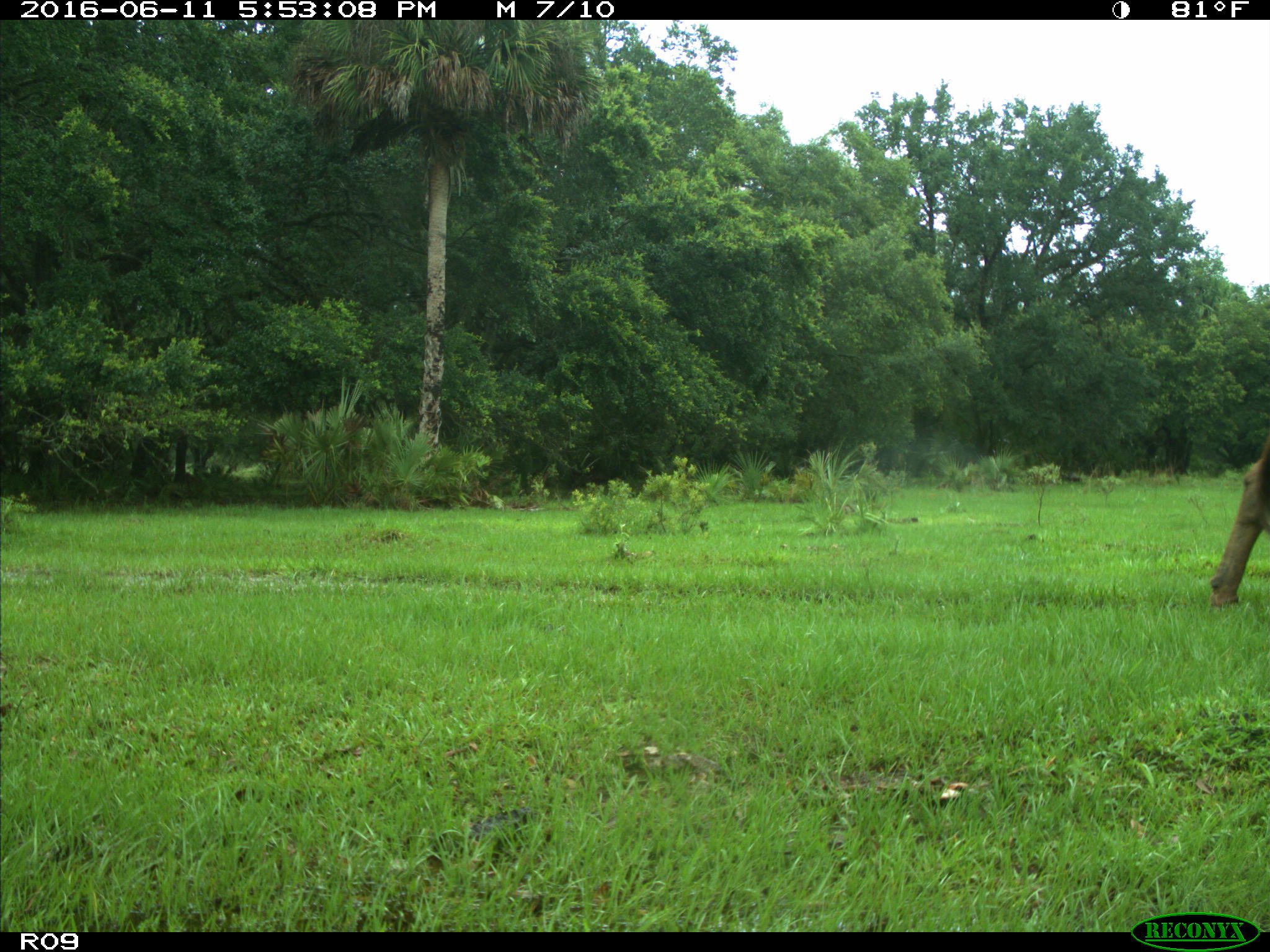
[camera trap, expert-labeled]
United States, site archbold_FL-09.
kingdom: Animalia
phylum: Chordata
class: Mammalia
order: Artiodactyla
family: Bovidae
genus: Bos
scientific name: Bos taurus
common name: domestic cow